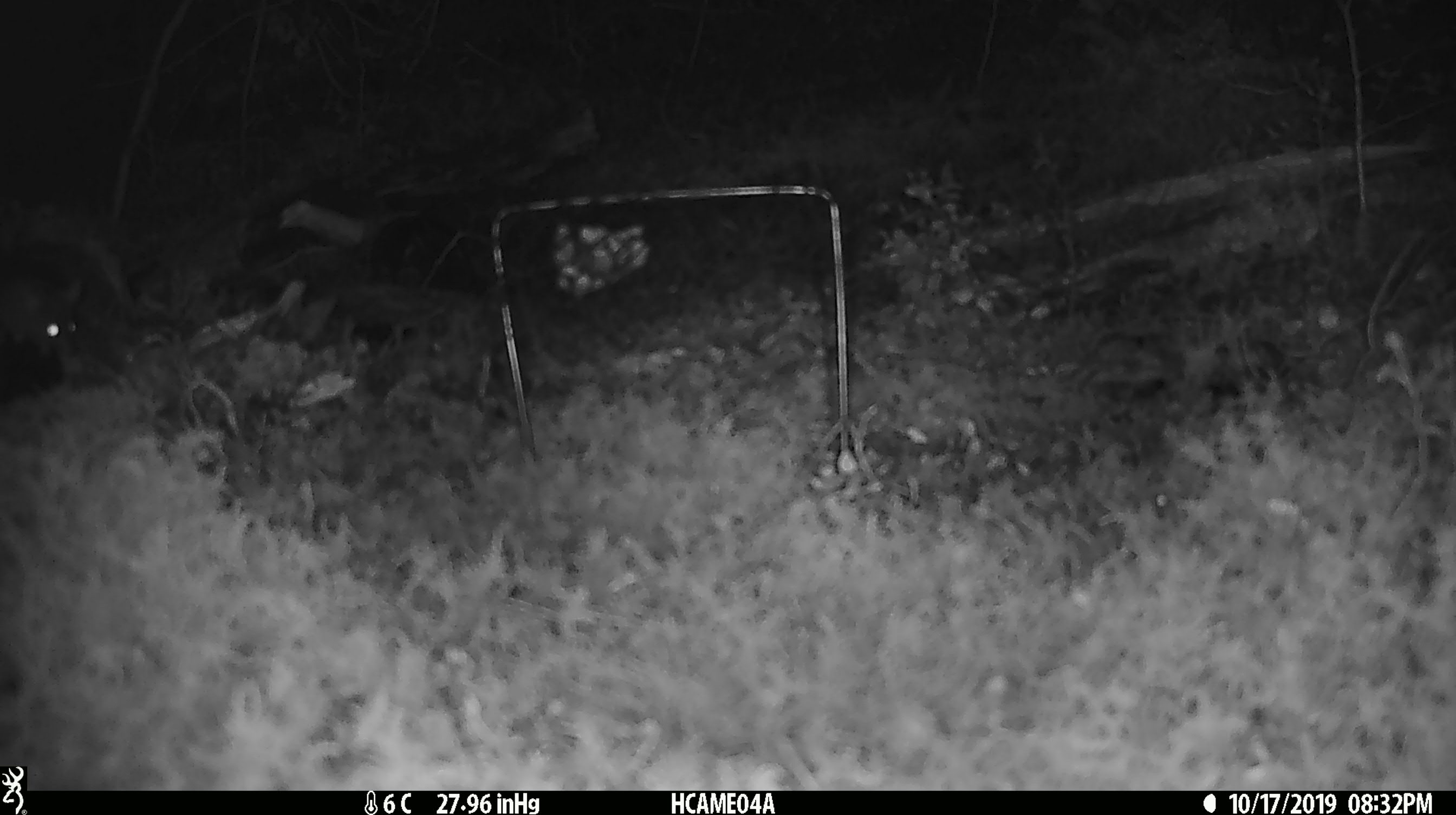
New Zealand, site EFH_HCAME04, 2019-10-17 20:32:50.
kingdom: Animalia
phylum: Chordata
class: Mammalia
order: Rodentia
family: Muridae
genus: Mus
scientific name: Mus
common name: mouse